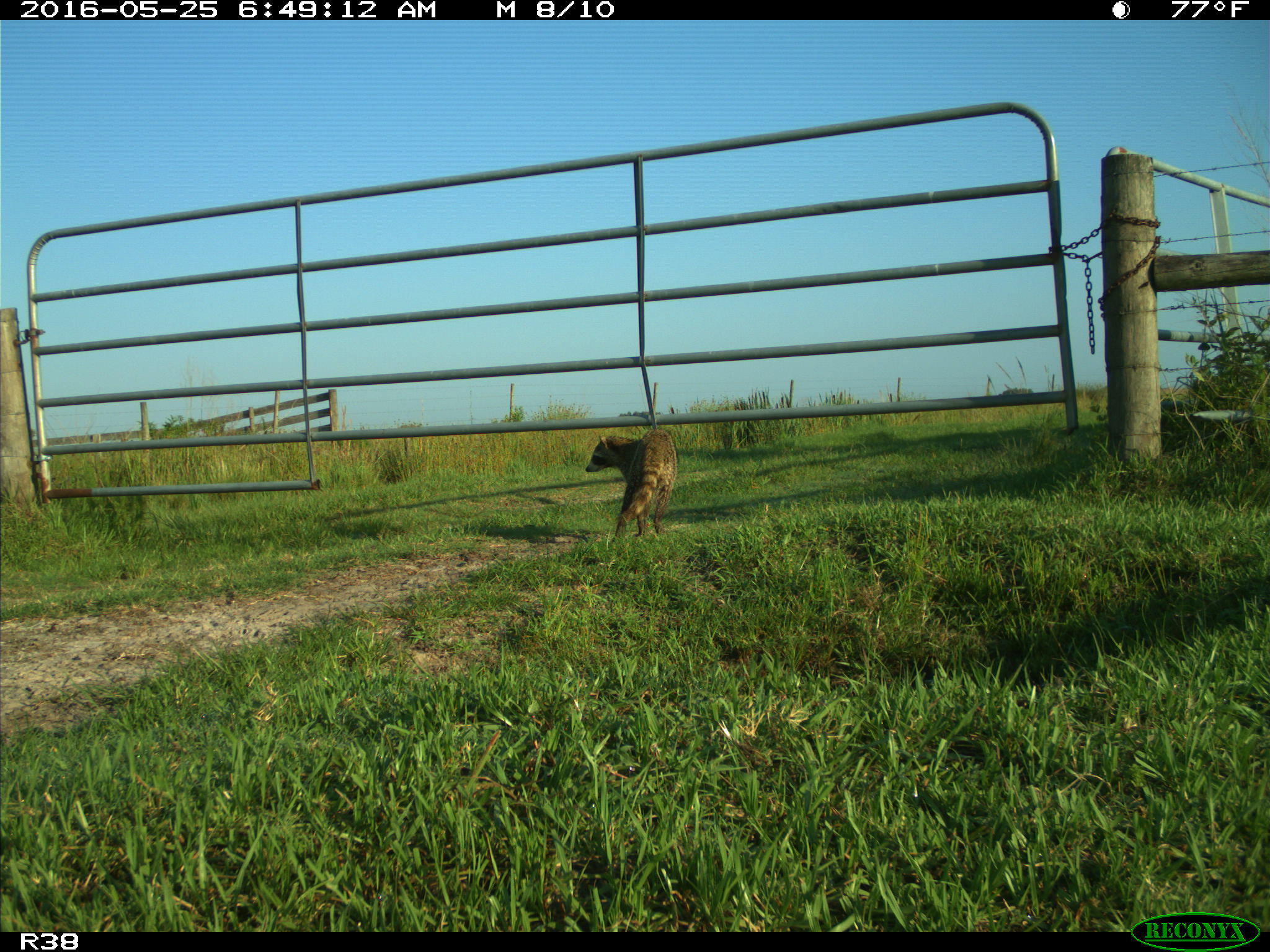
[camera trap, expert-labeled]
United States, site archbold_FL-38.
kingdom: Animalia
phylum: Chordata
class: Mammalia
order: Carnivora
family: Procyonidae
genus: Procyon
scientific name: Procyon lotor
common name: common raccoon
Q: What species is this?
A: Procyon lotor (common raccoon).